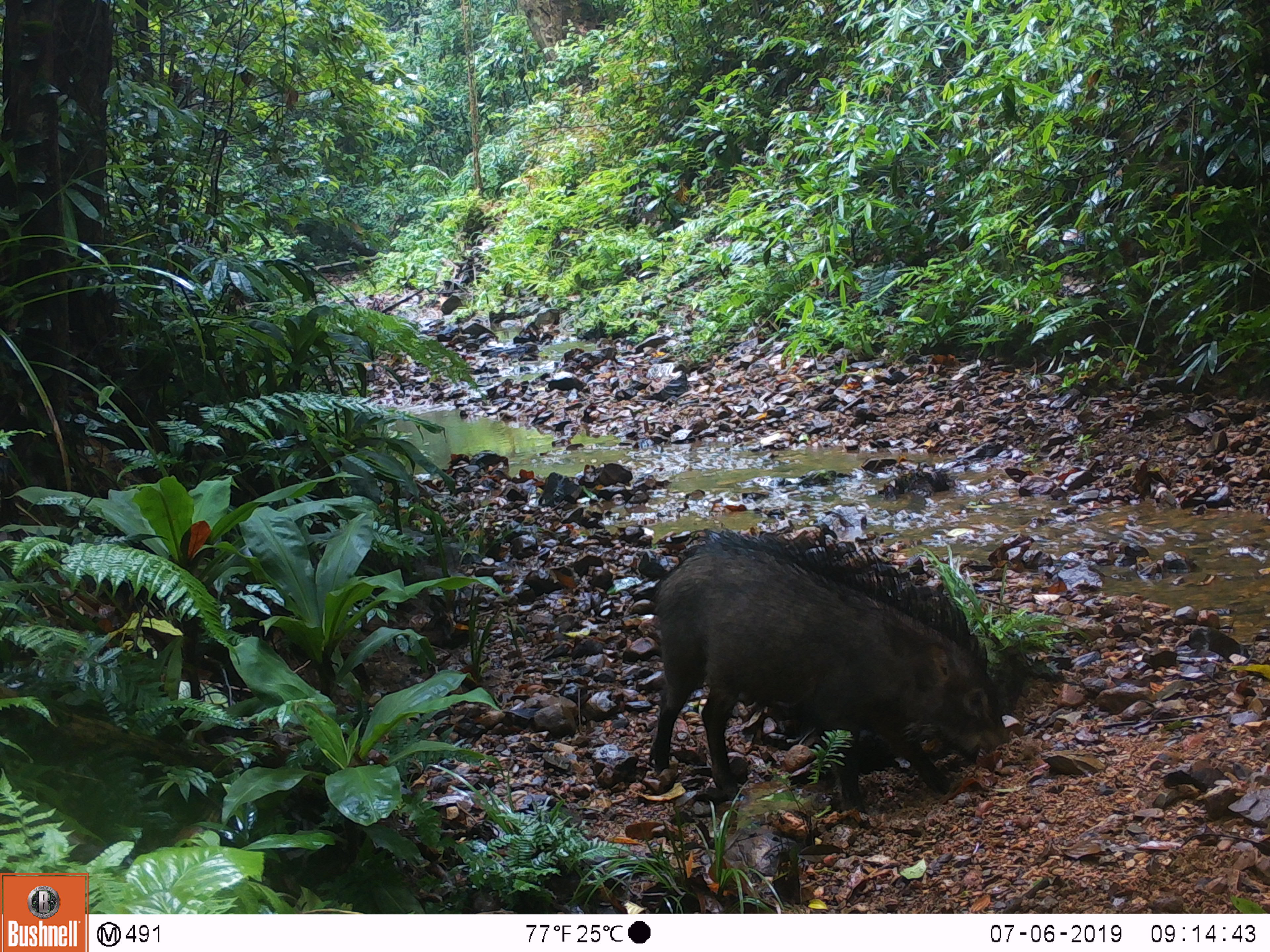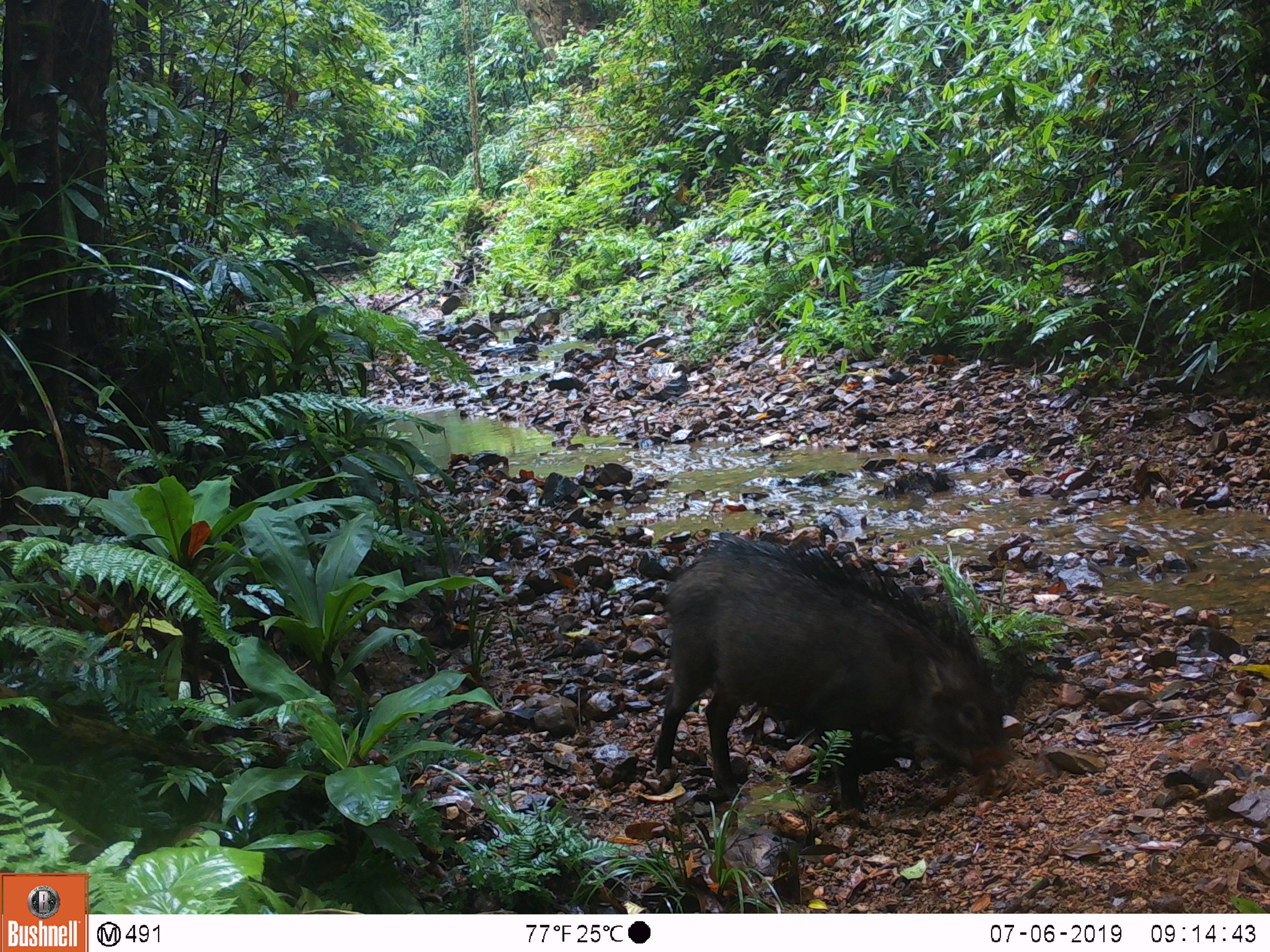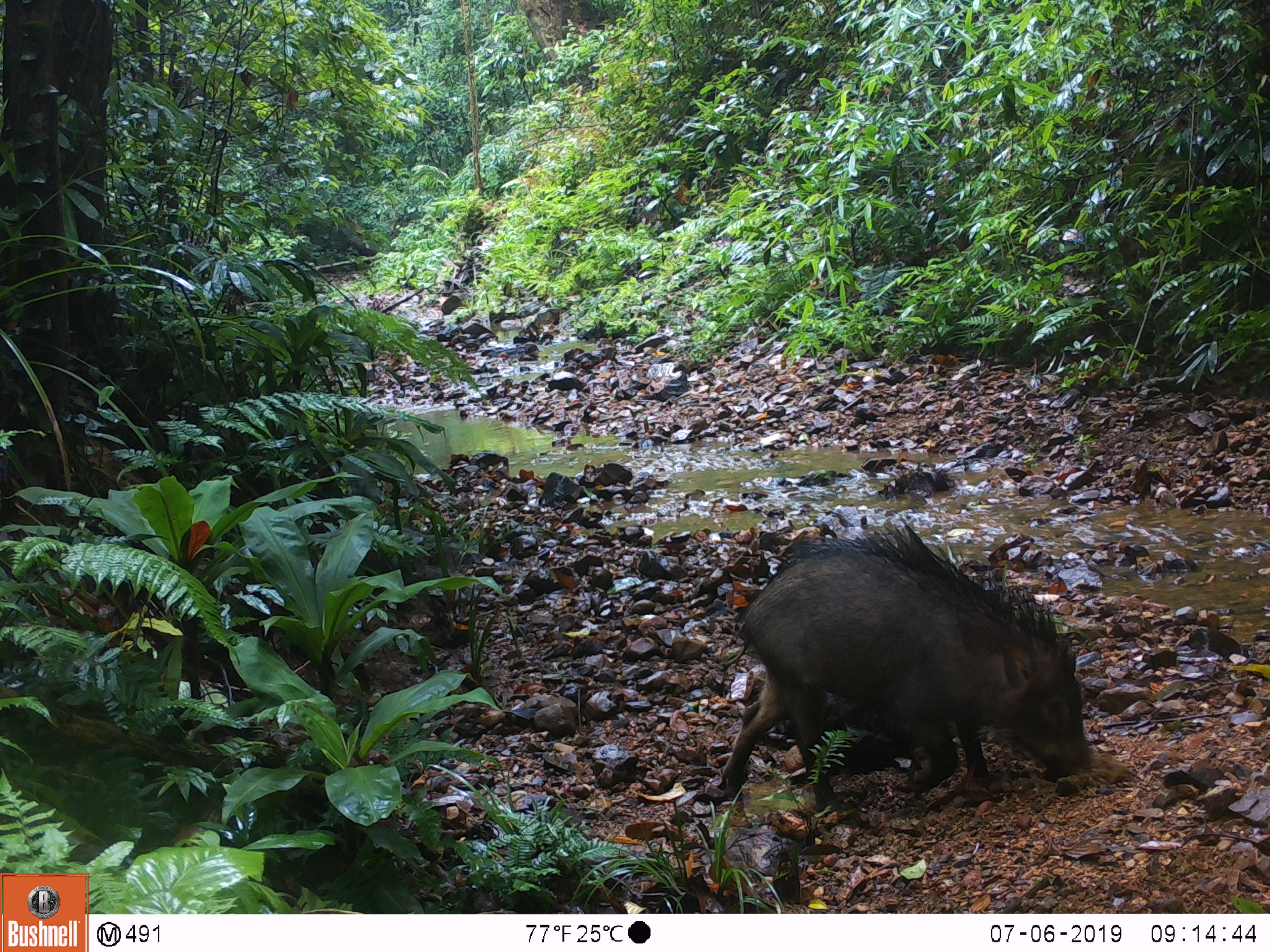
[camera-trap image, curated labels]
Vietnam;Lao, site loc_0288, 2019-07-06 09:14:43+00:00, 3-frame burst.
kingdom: Animalia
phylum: Chordata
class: Mammalia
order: Artiodactyla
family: Suidae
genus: Sus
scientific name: Sus scrofa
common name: eurasian wild pig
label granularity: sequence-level